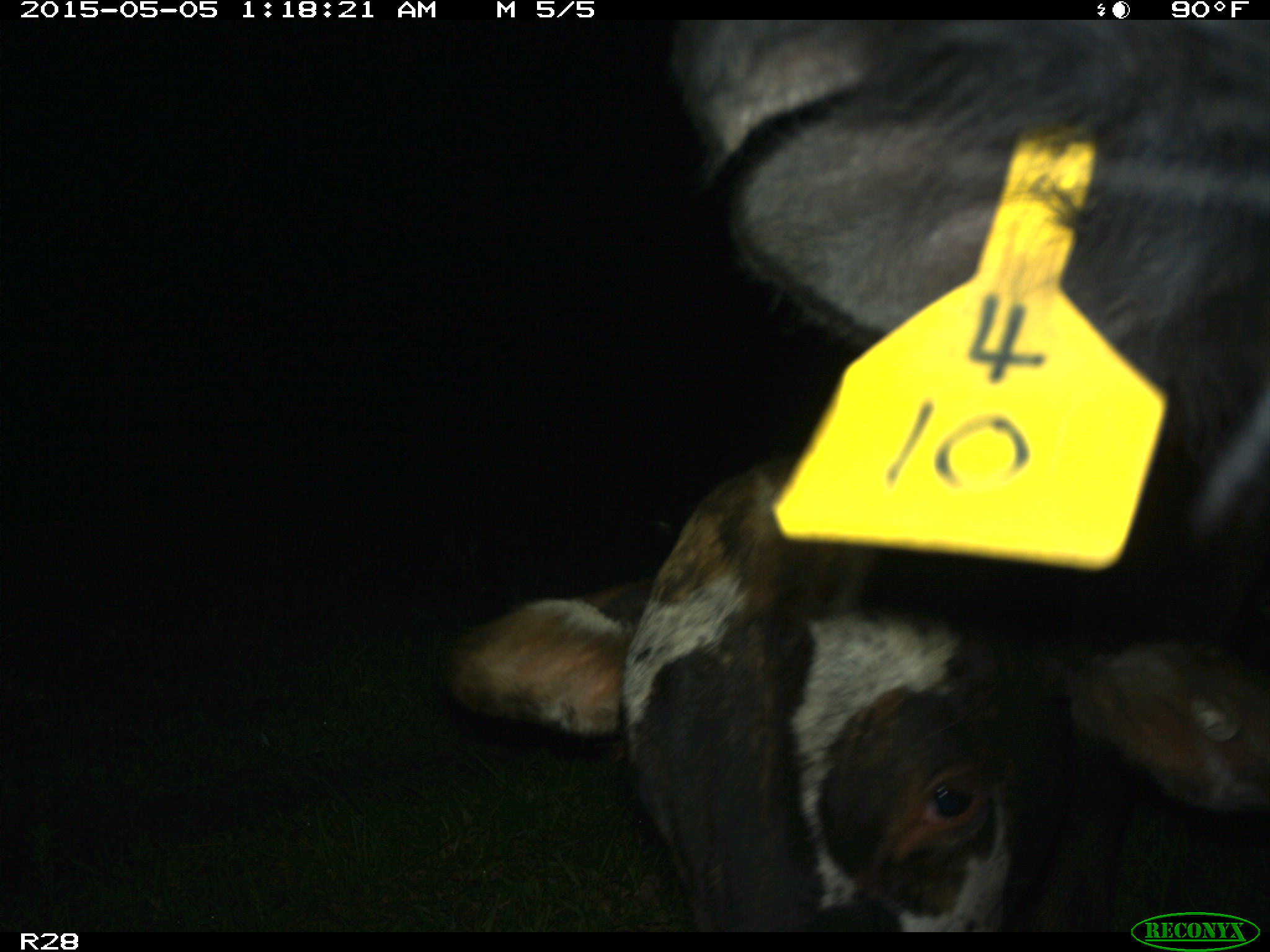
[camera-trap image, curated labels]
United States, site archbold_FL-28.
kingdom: Animalia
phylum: Chordata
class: Mammalia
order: Artiodactyla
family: Bovidae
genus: Bos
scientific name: Bos taurus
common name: domestic cow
Bos taurus (domestic cow).